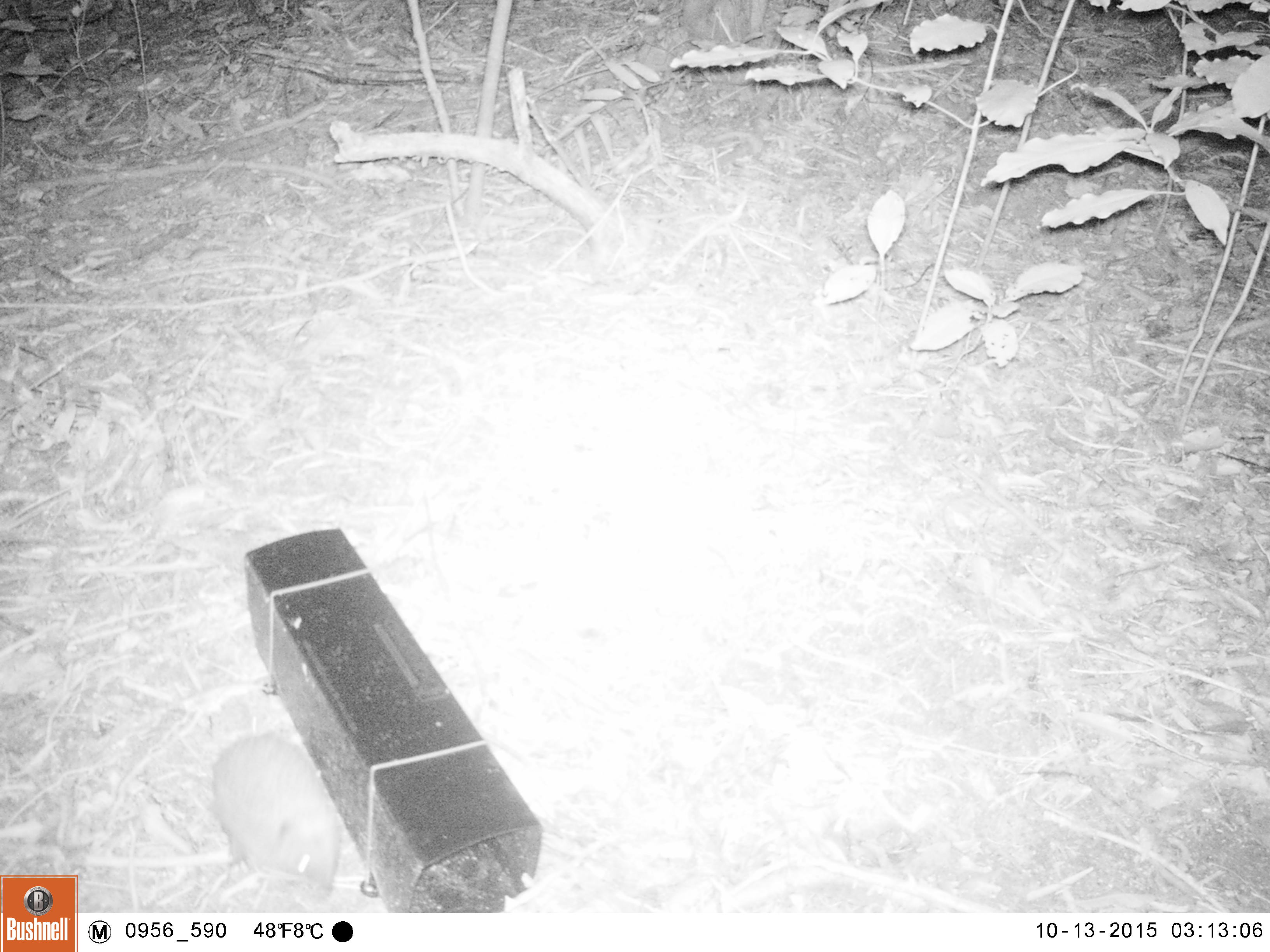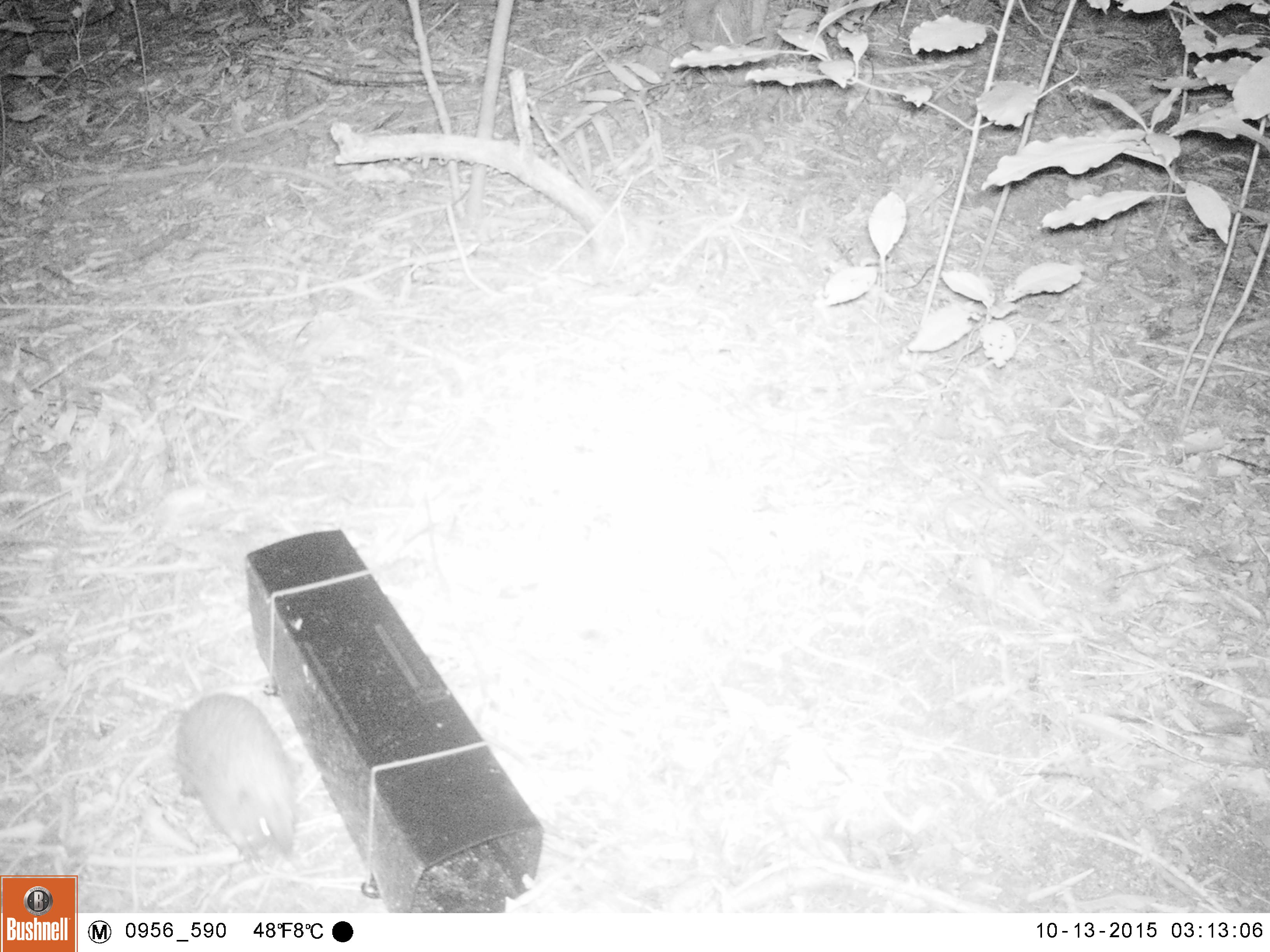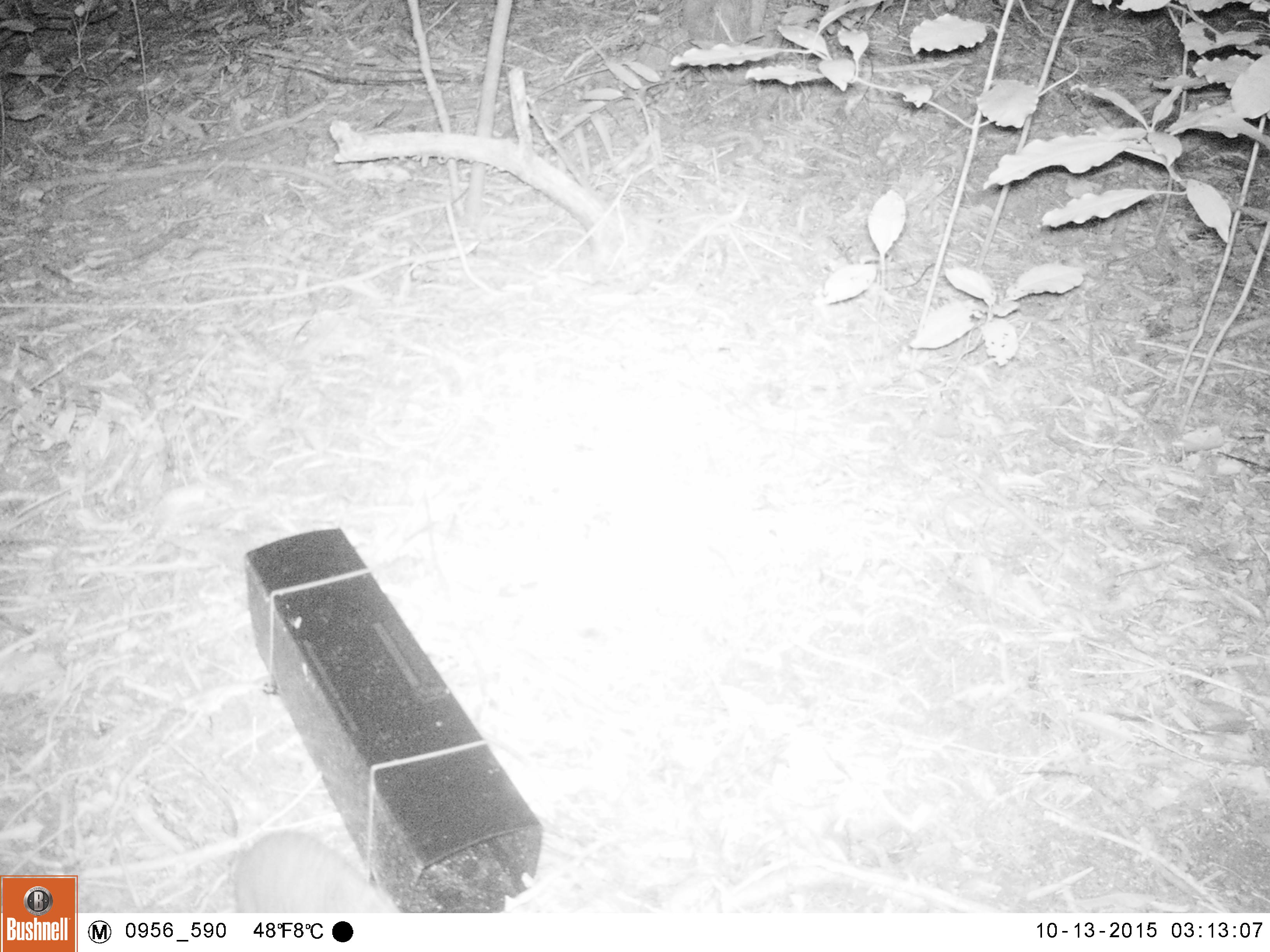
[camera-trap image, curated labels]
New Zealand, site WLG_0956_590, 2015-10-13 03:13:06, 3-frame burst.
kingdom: Animalia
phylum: Chordata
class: Mammalia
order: Eulipotyphla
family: Erinaceidae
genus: Erinaceus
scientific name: Erinaceus europaeus europaeus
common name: european hedgehog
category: hedgehog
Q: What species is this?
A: Hedgehog (european hedgehog) (Erinaceus europaeus europaeus).